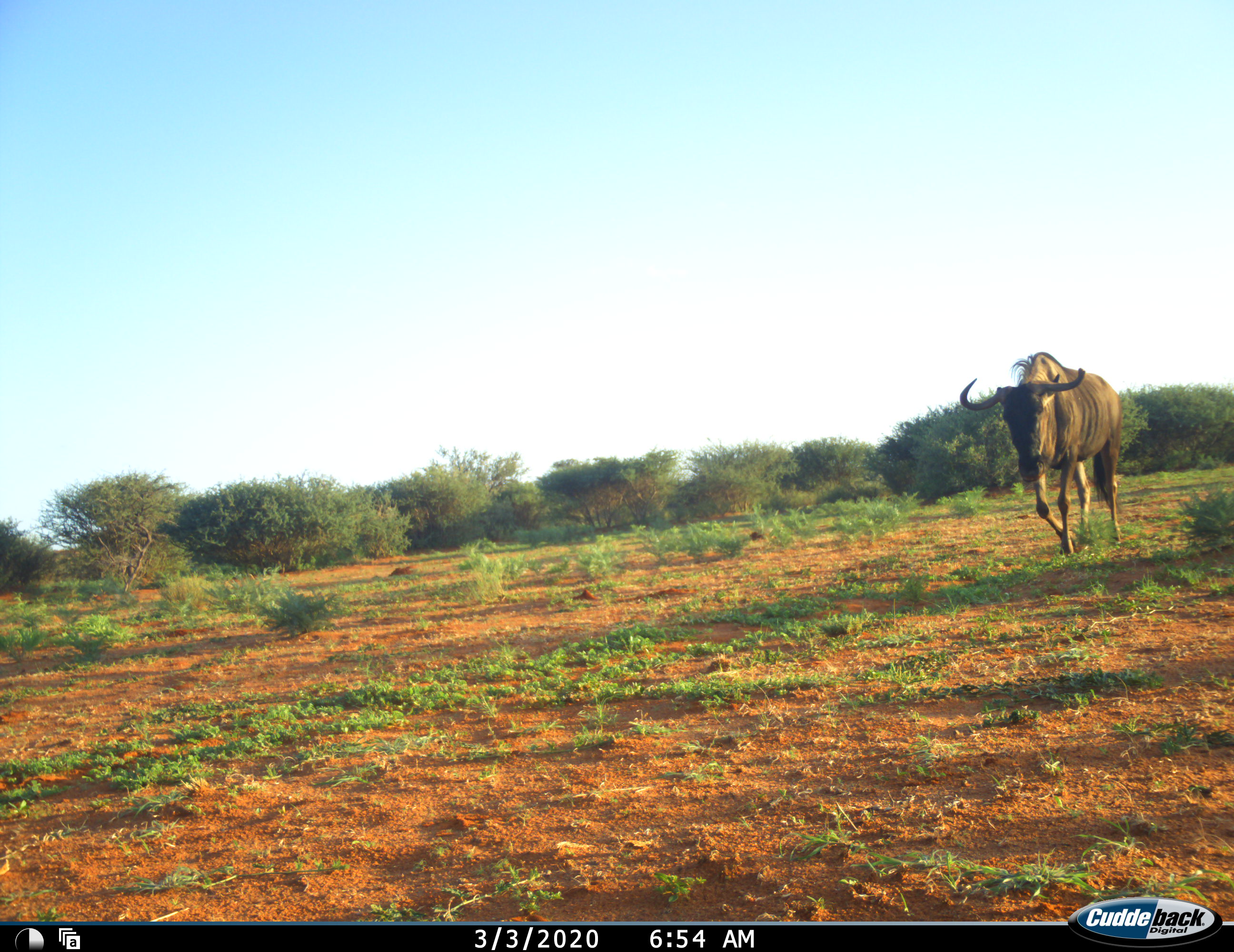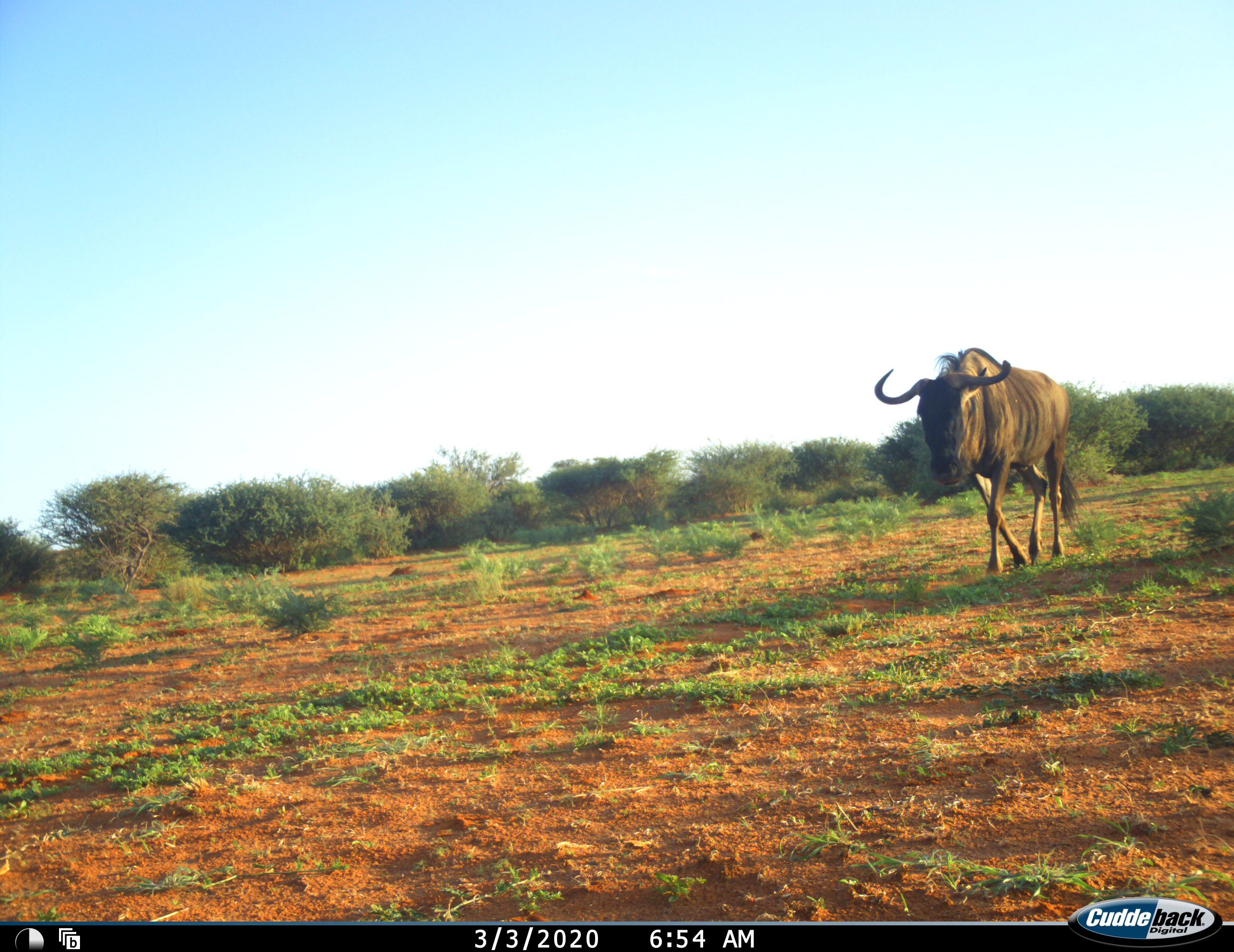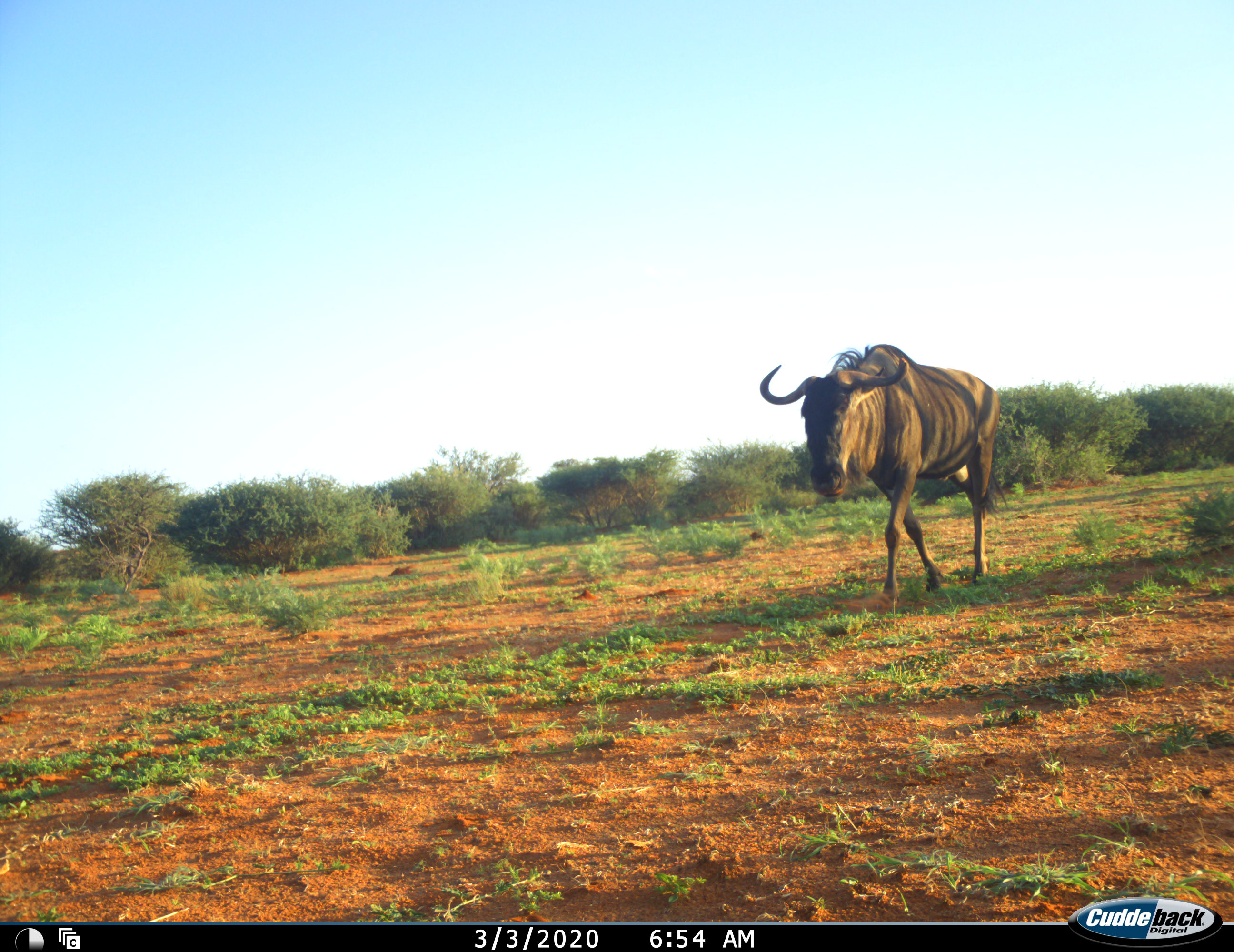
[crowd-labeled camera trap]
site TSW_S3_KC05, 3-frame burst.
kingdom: Animalia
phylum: Chordata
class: Mammalia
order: Artiodactyla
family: Bovidae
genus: Connochaetes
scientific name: Connochaetes taurinus taurinus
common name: blue wildebeest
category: wildebeestblue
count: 1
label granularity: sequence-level